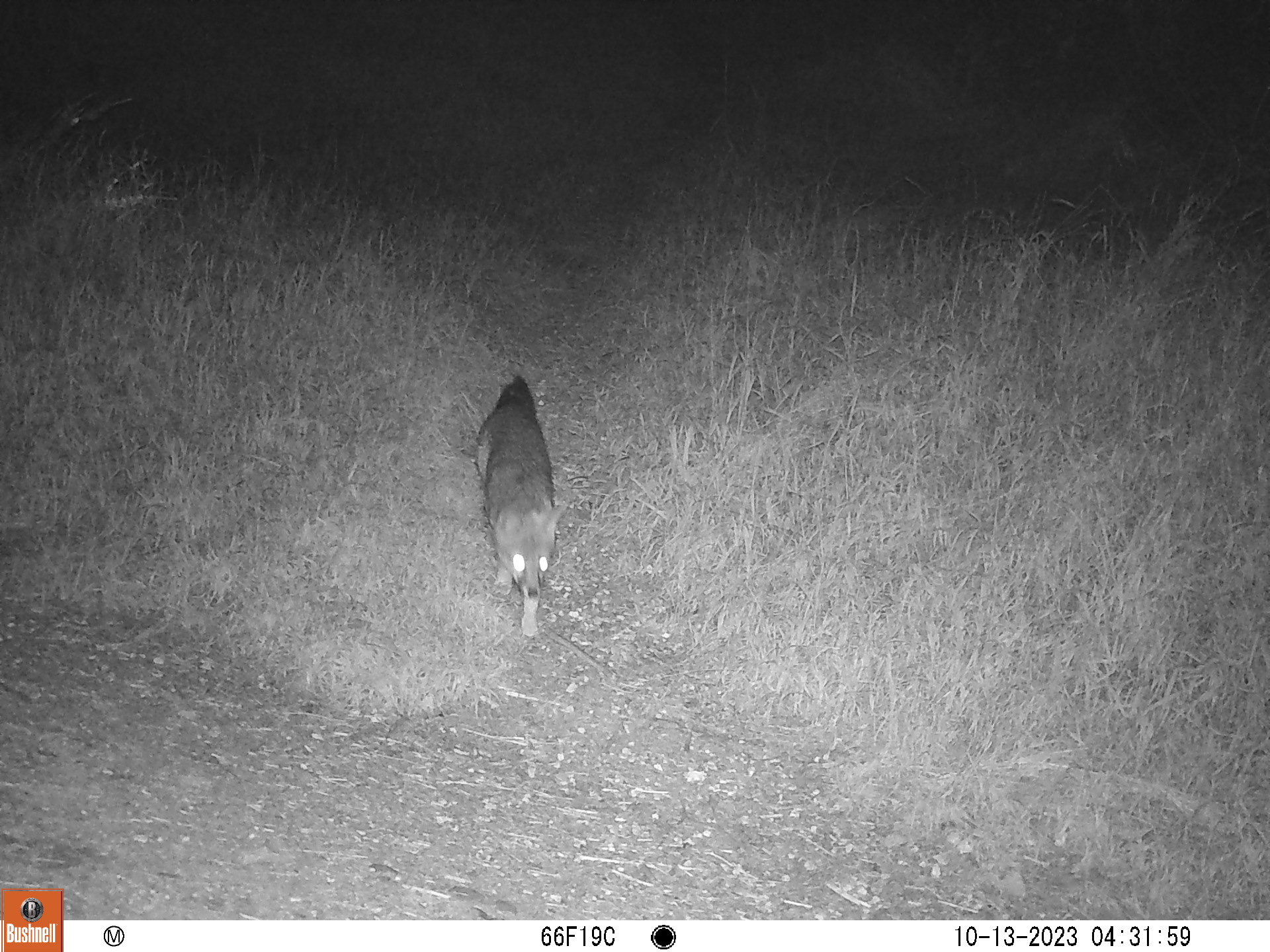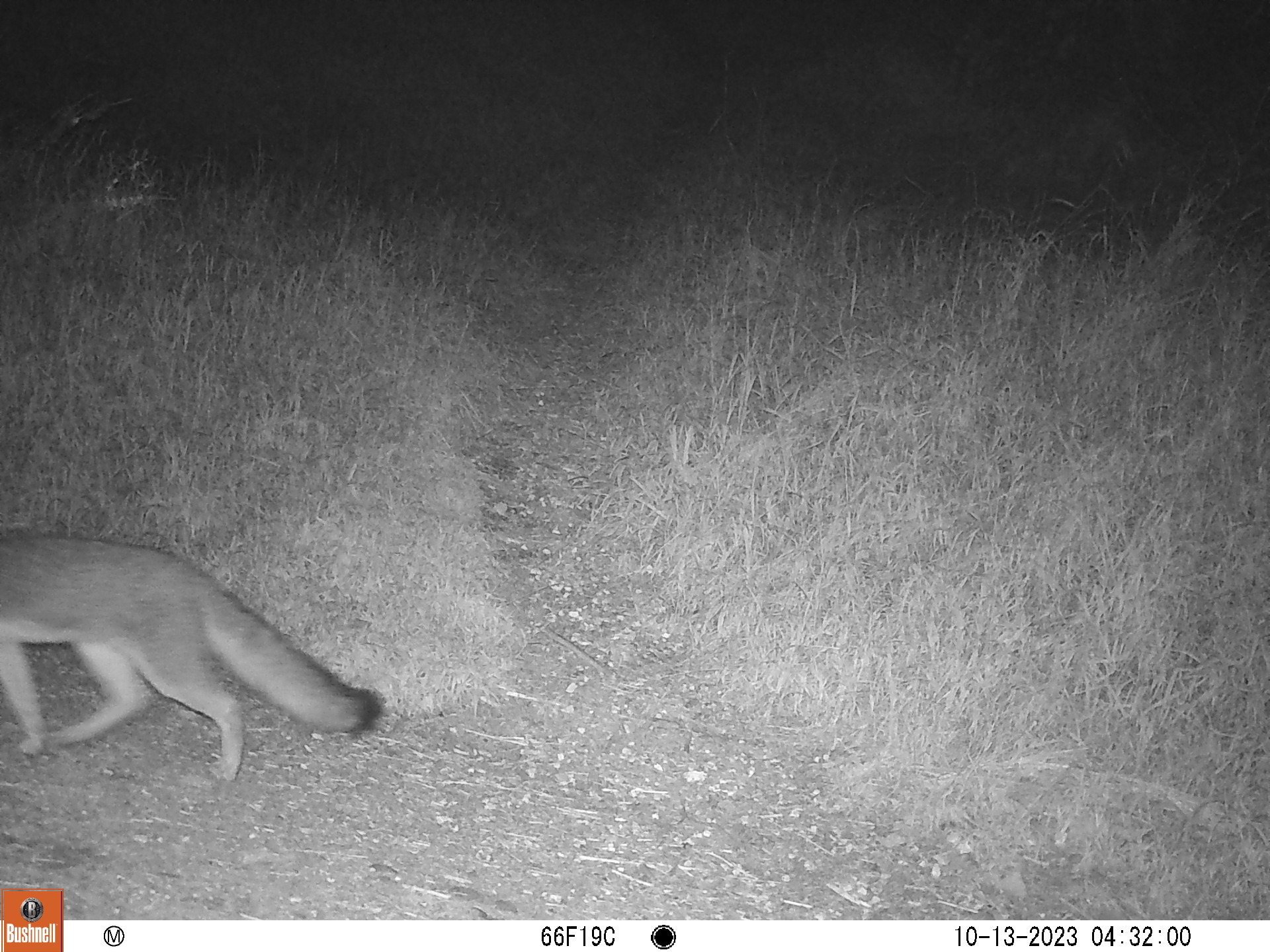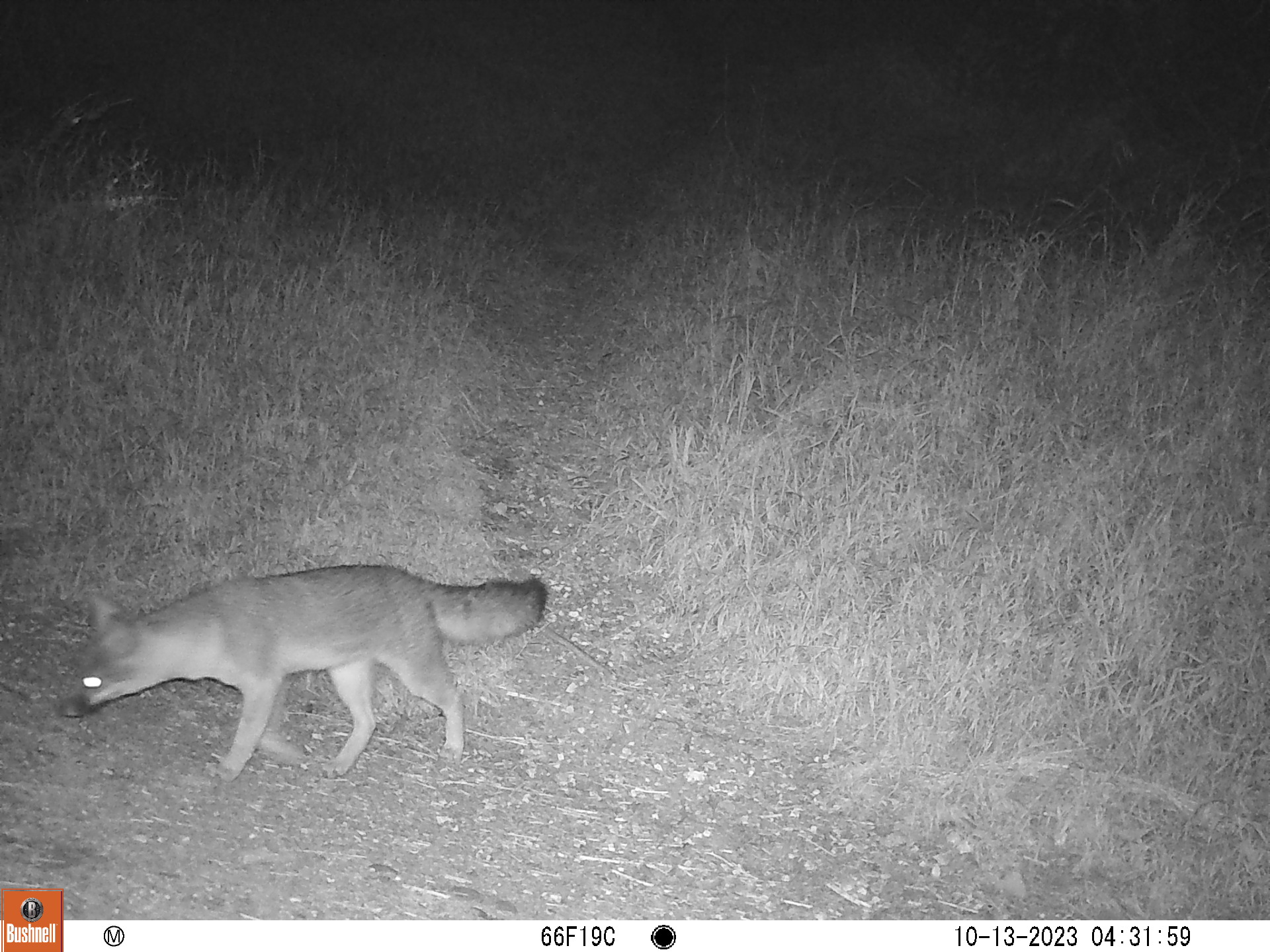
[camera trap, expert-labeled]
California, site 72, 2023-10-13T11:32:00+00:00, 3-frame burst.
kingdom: Animalia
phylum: Chordata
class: Mammalia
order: Carnivora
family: Canidae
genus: Urocyon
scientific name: Urocyon cinereoargenteus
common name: gray fox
Gray fox (Urocyon cinereoargenteus).